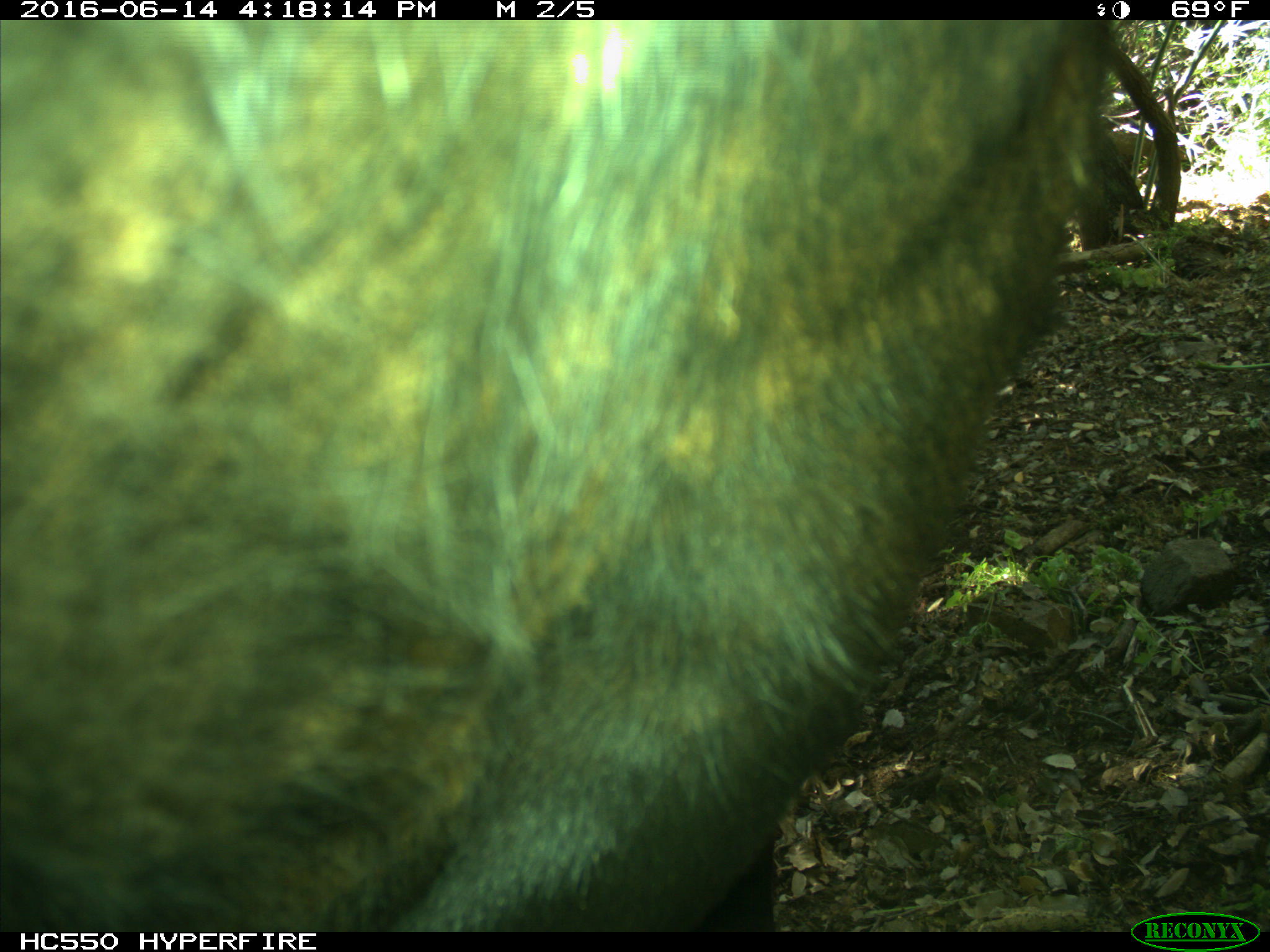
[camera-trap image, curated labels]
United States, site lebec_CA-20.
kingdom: Animalia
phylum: Chordata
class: Mammalia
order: Artiodactyla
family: Bovidae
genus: Bos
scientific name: Bos taurus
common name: domestic cow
Bos taurus (domestic cow).